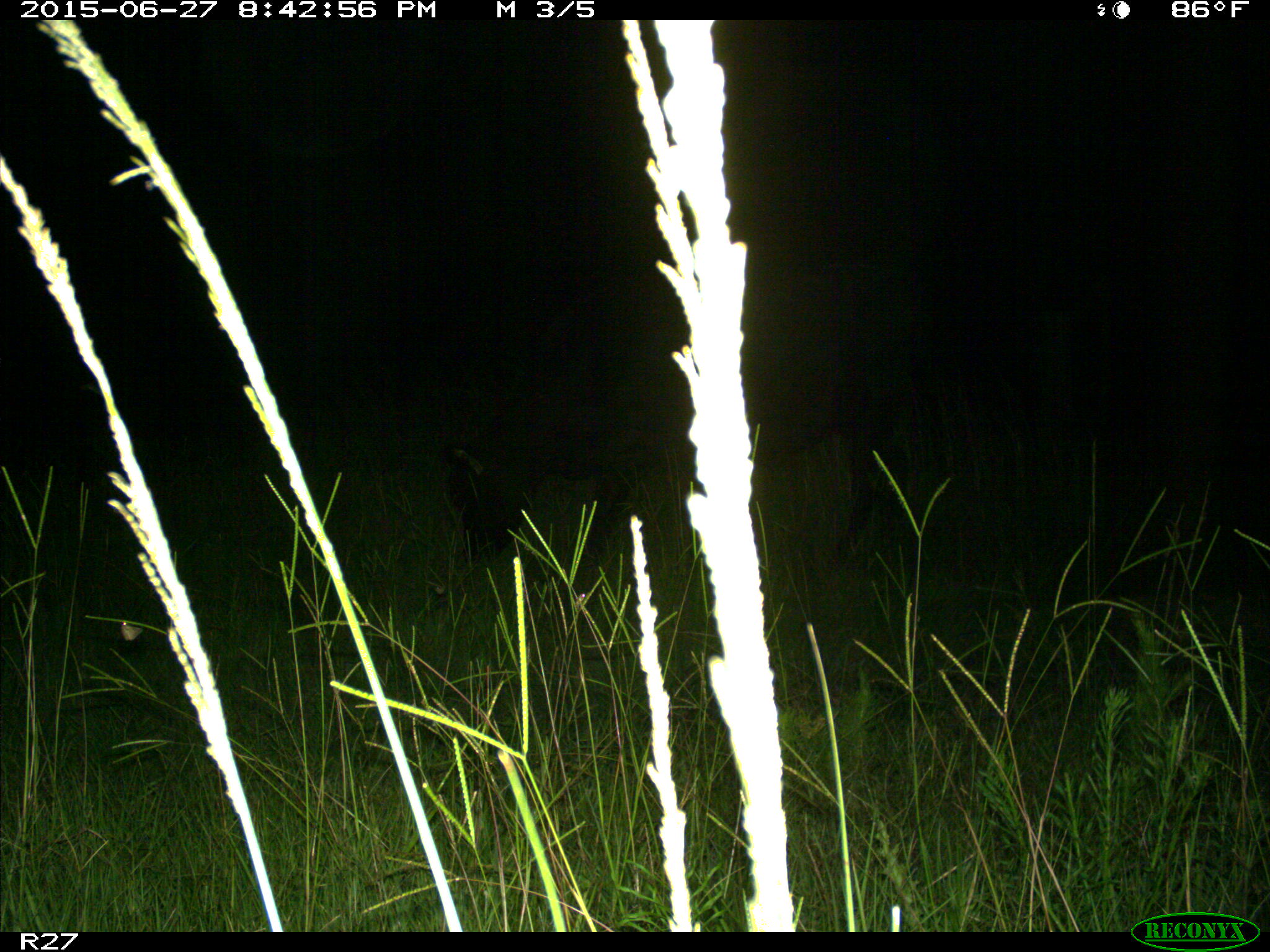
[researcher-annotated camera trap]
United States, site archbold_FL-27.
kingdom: Animalia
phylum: Chordata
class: Mammalia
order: Artiodactyla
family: Bovidae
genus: Bos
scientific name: Bos taurus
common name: domestic cow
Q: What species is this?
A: Bos taurus (domestic cow).